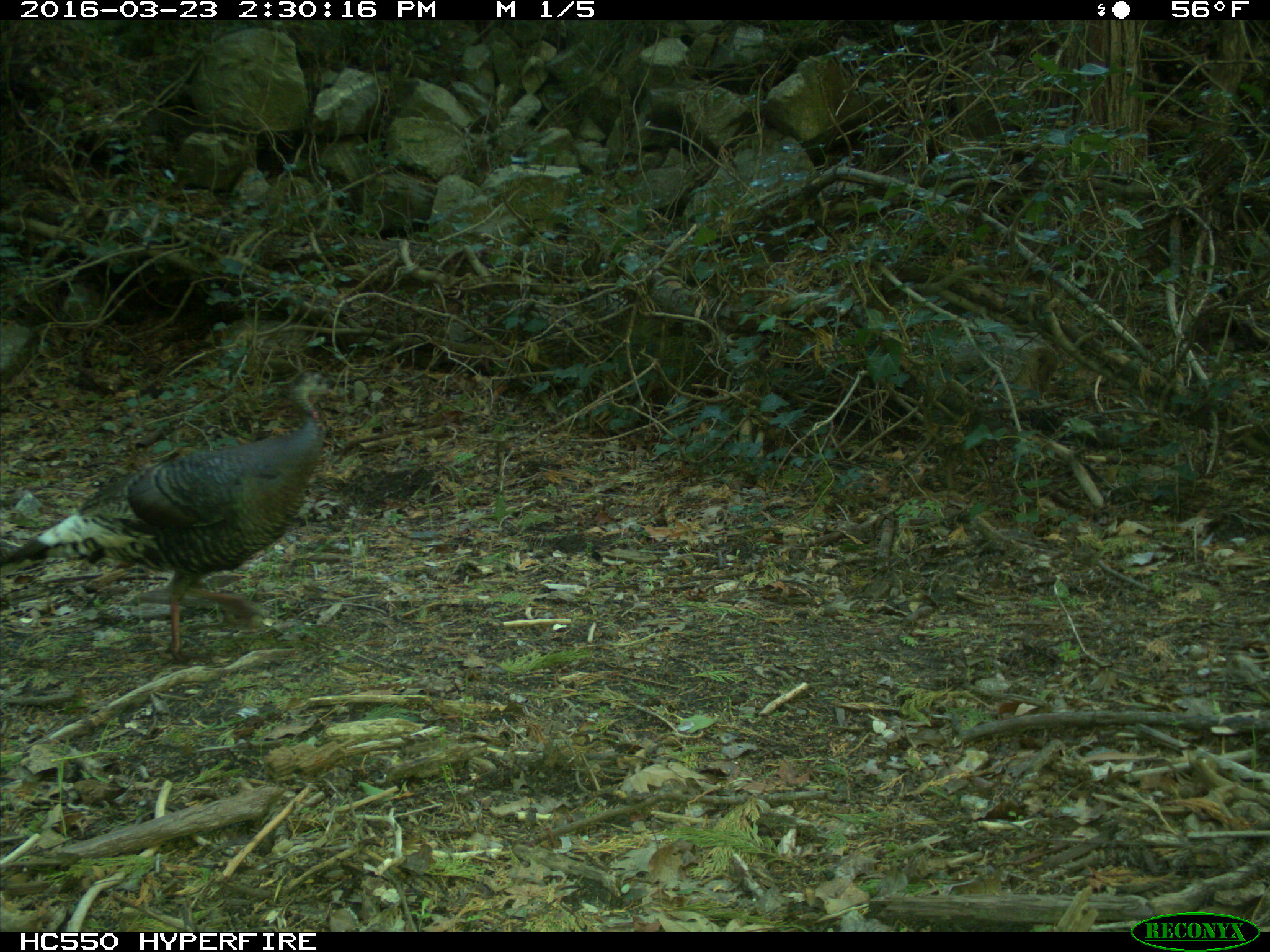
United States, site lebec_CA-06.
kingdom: Animalia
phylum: Chordata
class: Aves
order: Galliformes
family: Phasianidae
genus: Meleagris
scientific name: Meleagris gallopavo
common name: wild turkey